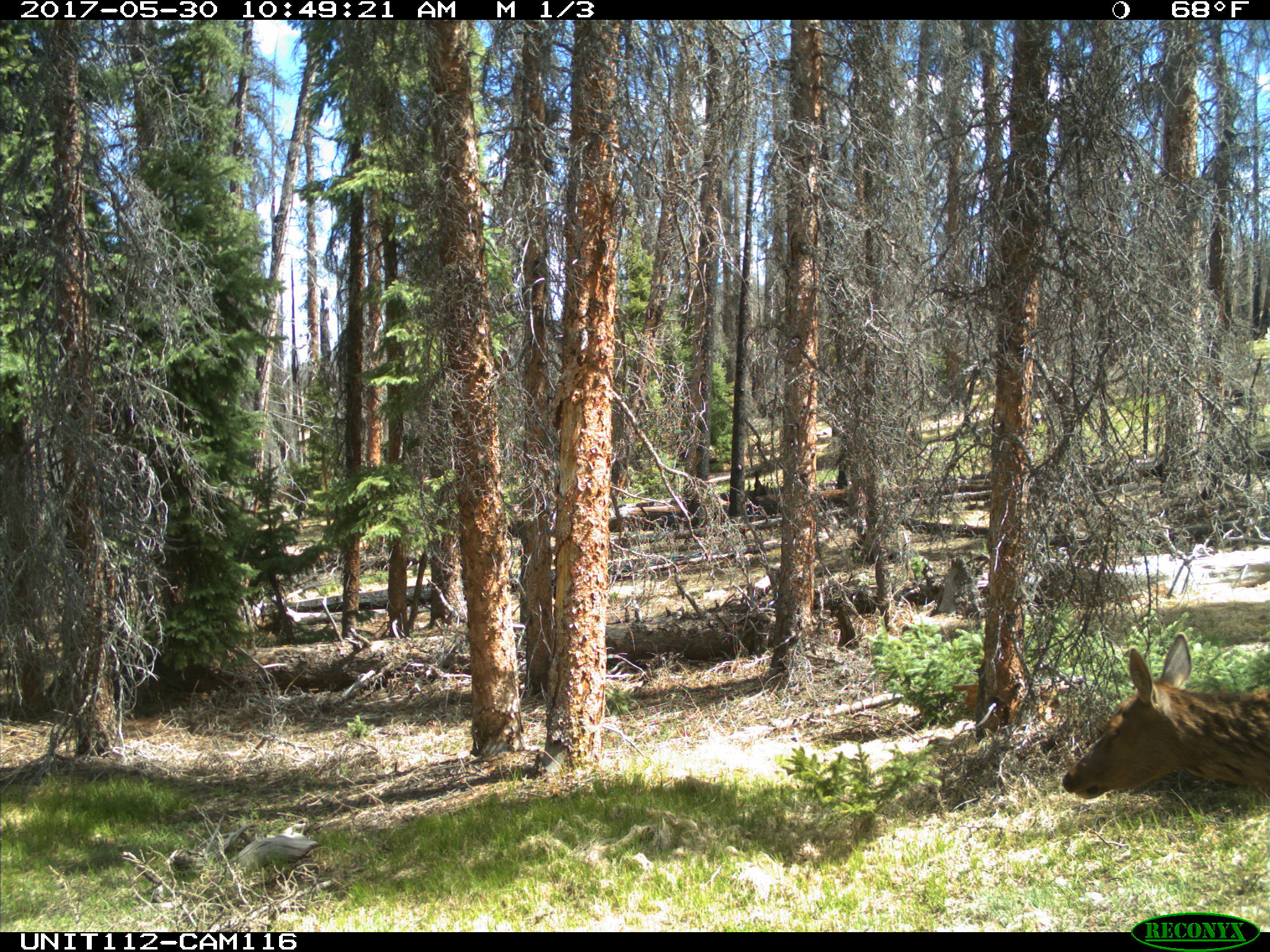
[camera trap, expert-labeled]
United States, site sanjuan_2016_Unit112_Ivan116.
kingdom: Animalia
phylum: Chordata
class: Mammalia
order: Artiodactyla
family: Cervidae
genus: Cervus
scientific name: Cervus elaphus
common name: red deer